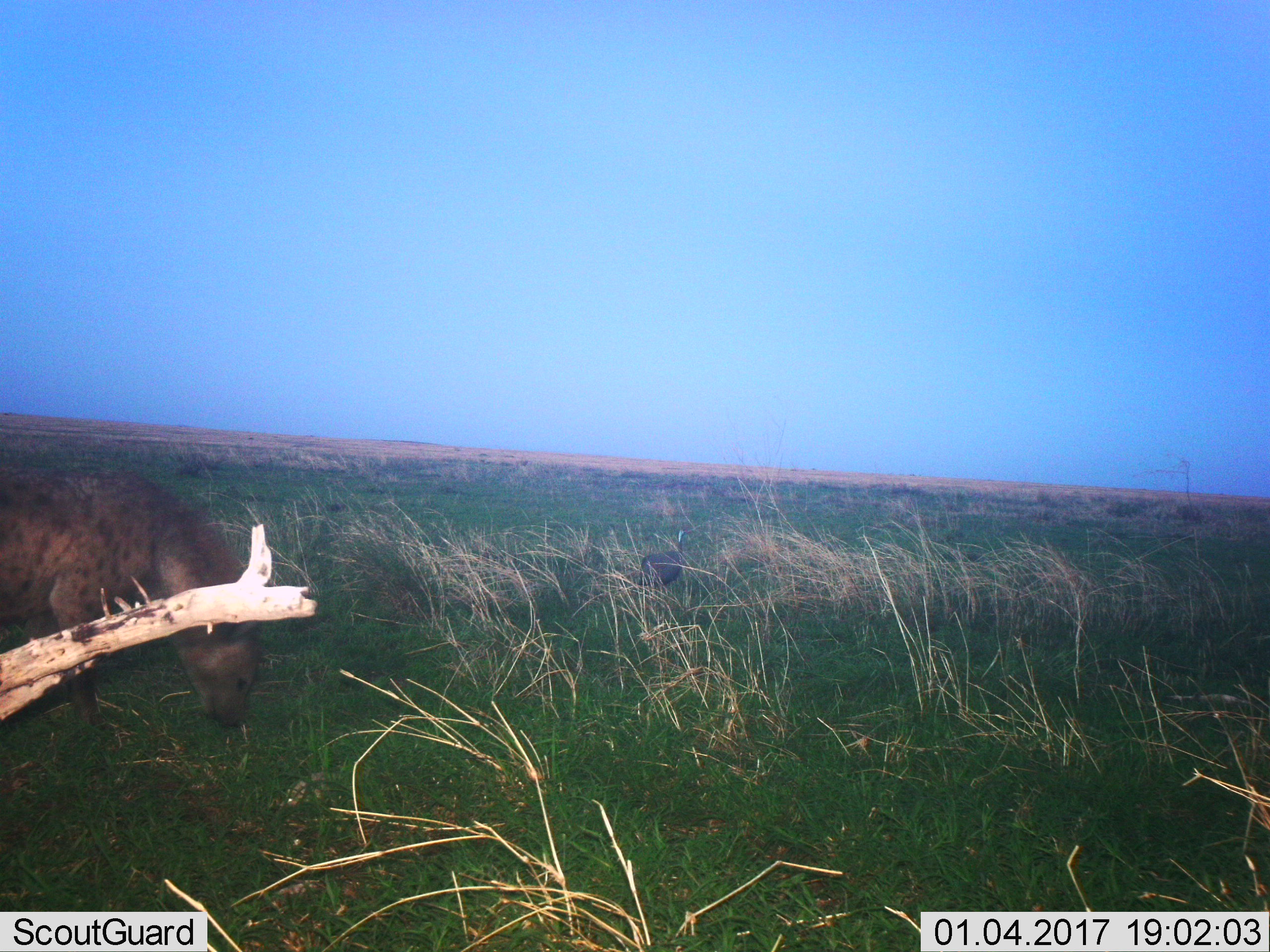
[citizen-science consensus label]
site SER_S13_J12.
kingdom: Animalia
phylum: Chordata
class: Mammalia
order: Carnivora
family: Hyaenidae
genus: Crocuta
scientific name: Crocuta crocuta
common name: spotted hyena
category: hyenaspotted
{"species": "hyenaspotted (spotted hyena) (Crocuta crocuta)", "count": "1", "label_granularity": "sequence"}